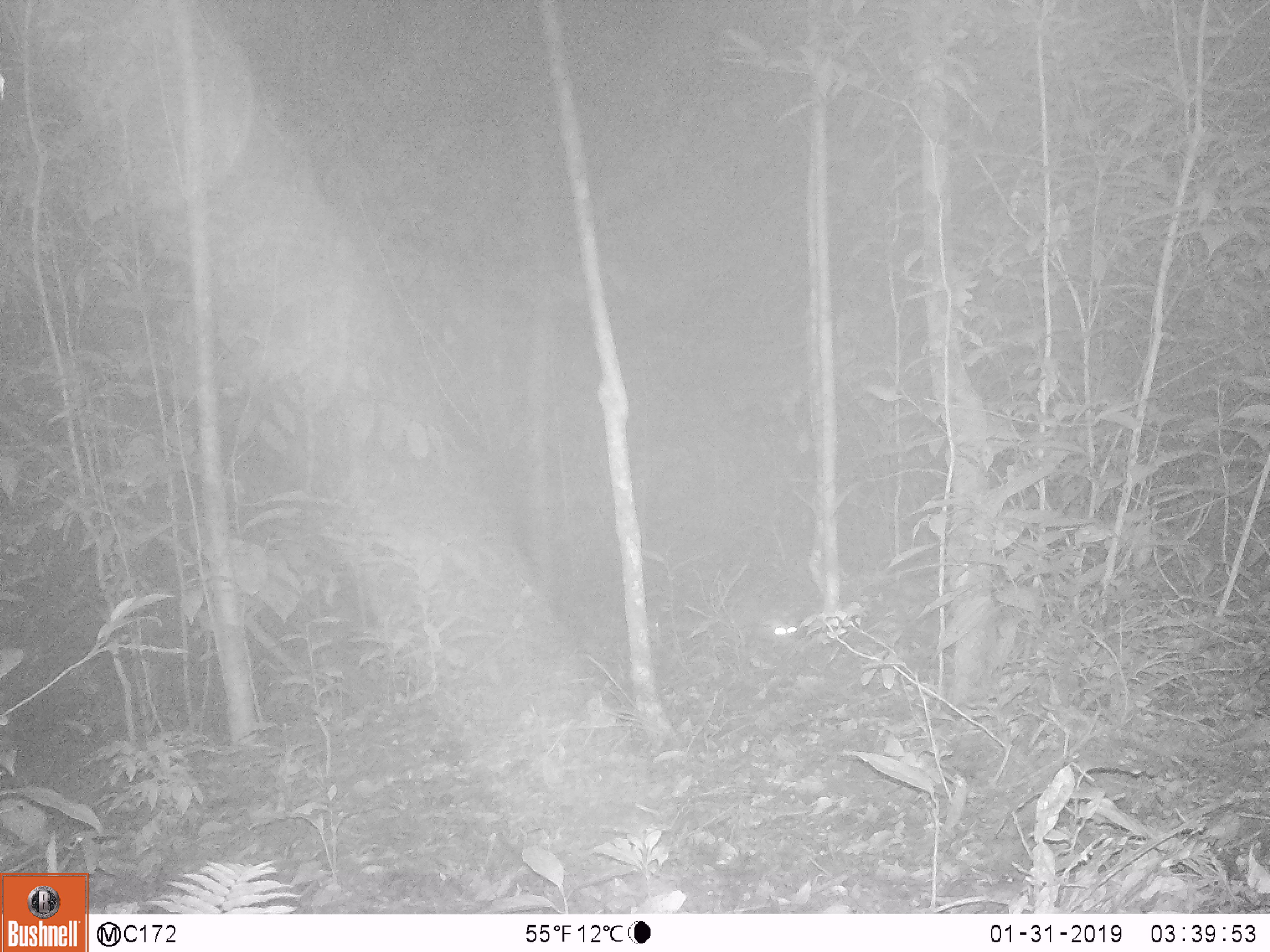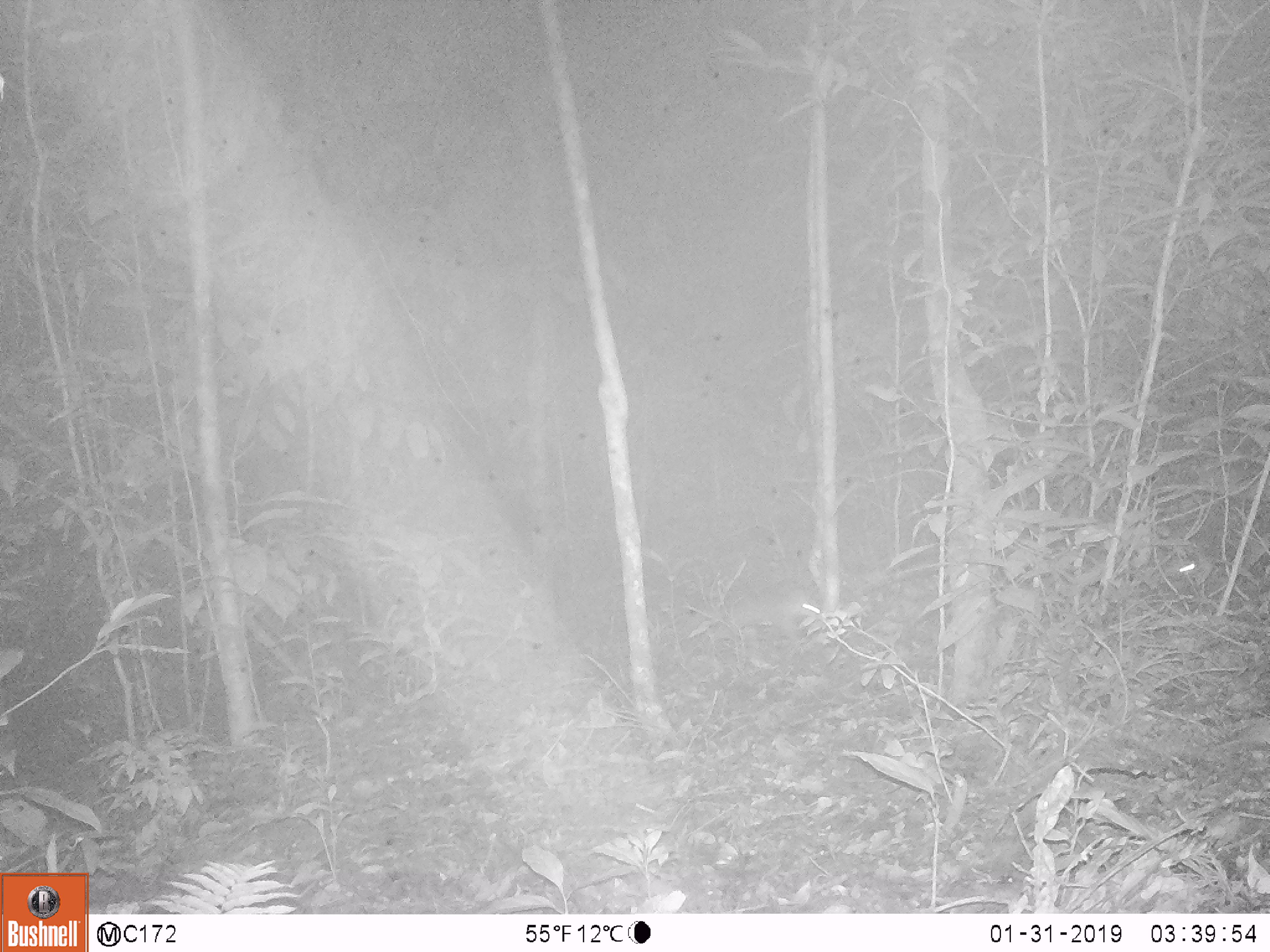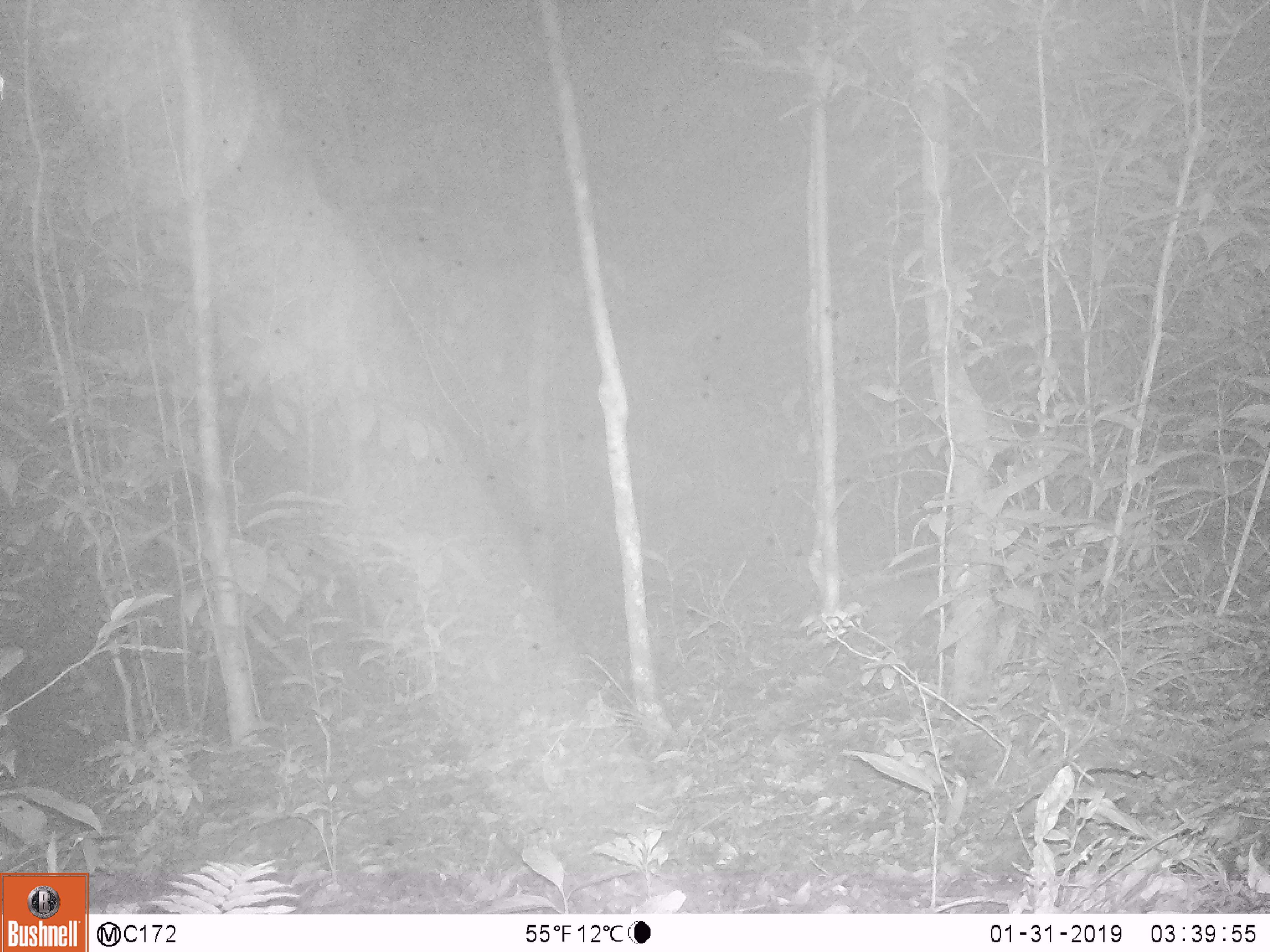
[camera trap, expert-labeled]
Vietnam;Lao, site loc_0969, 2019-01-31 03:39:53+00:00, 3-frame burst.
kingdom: Animalia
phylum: Chordata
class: Mammalia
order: Rodentia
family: Hystricidae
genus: Atherurus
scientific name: Atherurus macrourus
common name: asiatic brush-tailed porcupine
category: asiatic brush tailed porcupine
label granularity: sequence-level